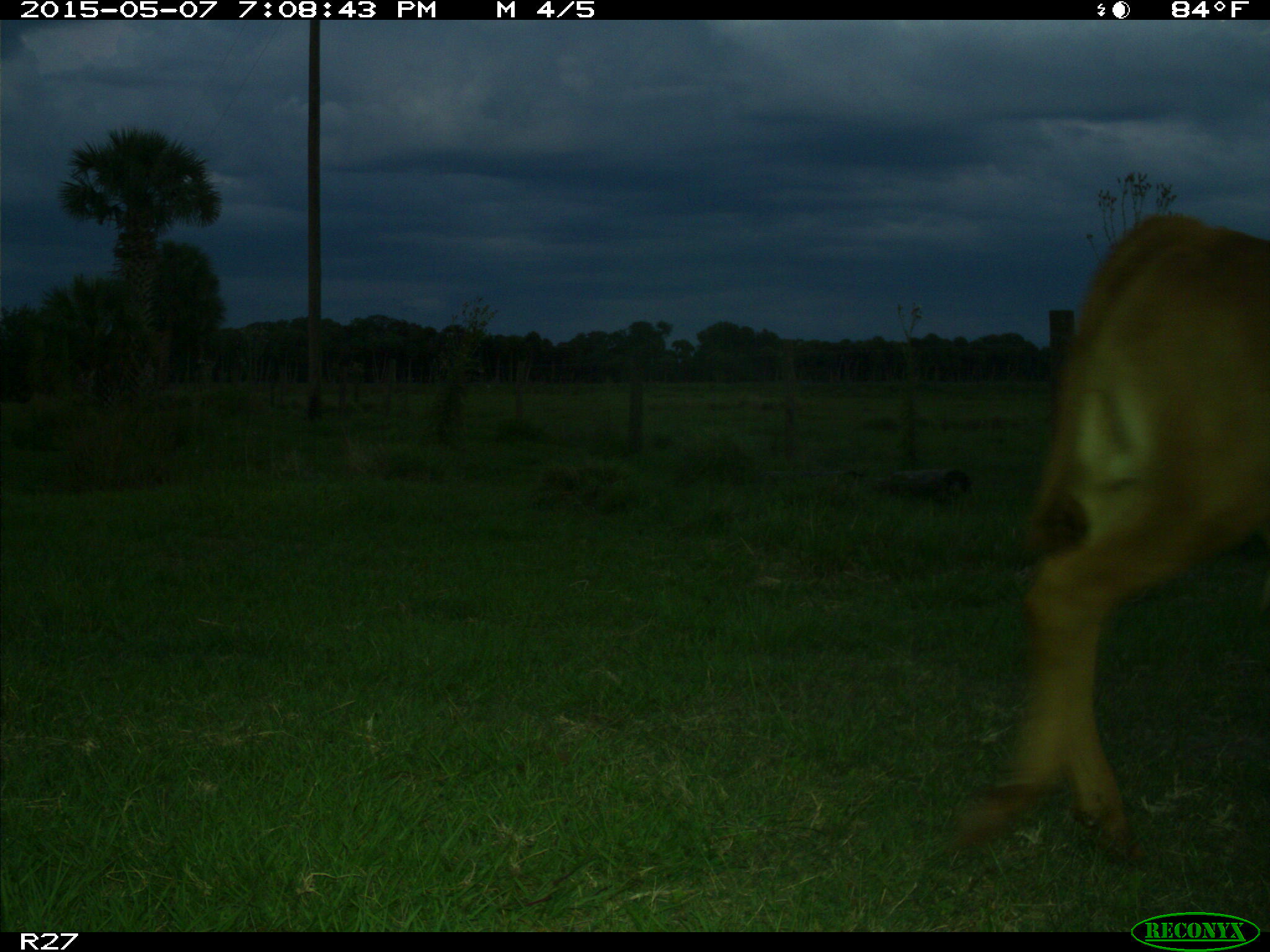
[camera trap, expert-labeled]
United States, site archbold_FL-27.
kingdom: Animalia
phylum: Chordata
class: Mammalia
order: Artiodactyla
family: Bovidae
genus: Bos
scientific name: Bos taurus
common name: domestic cow